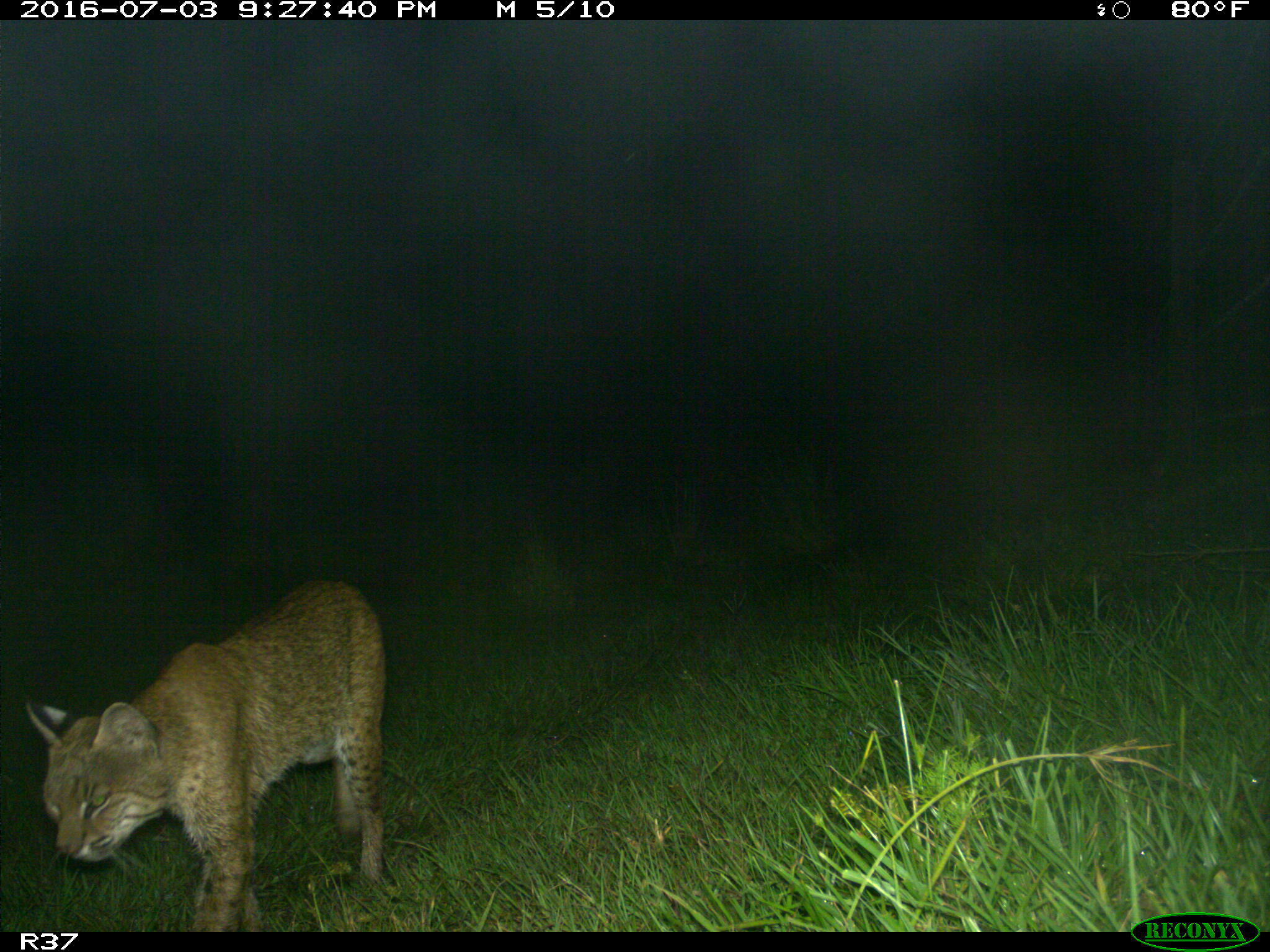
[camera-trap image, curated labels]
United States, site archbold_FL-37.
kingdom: Animalia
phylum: Chordata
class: Mammalia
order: Carnivora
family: Felidae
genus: Lynx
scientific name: Lynx rufus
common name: bobcat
Lynx rufus (bobcat).